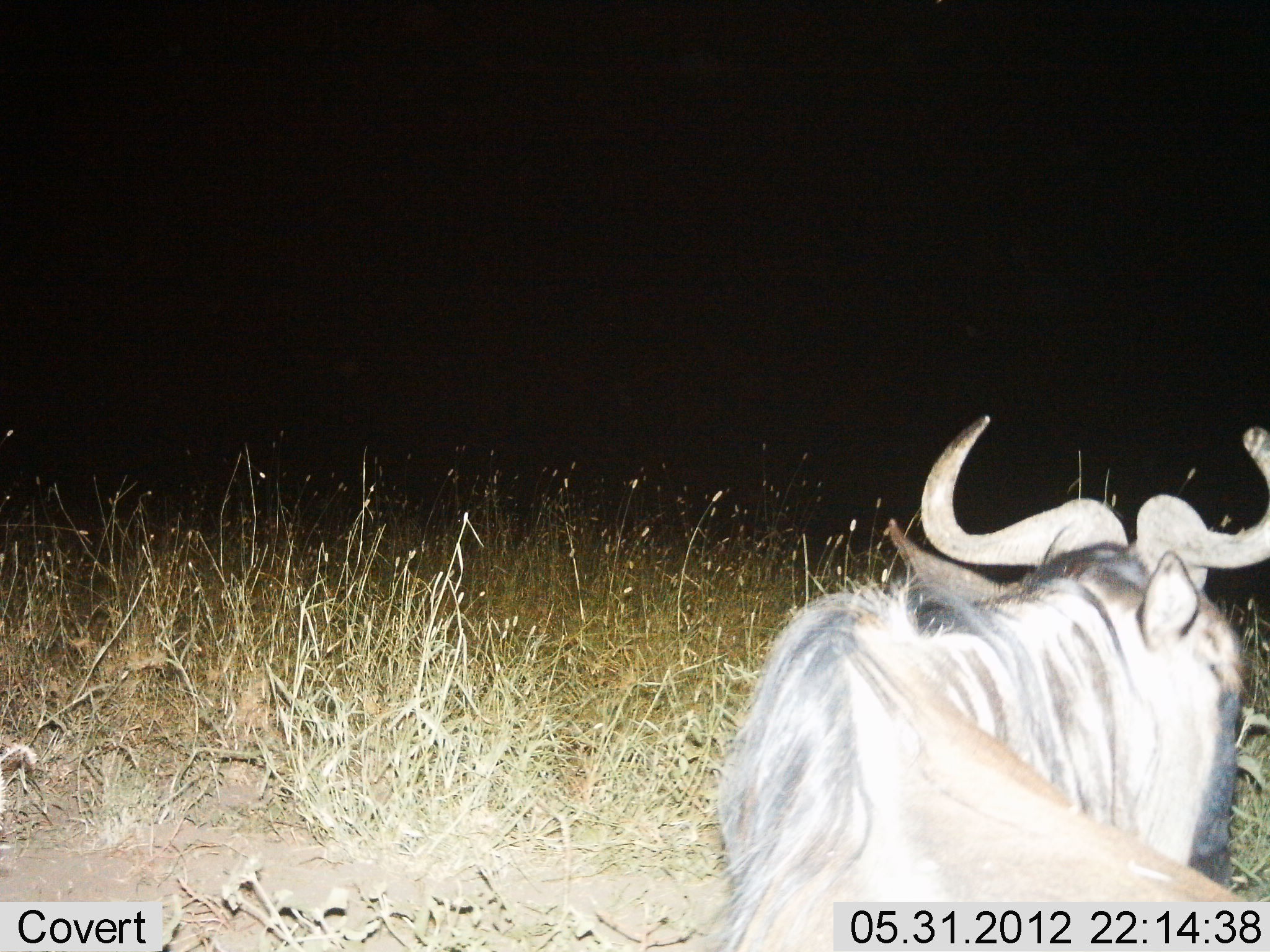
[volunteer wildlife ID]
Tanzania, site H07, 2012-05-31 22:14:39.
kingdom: Animalia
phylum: Chordata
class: Mammalia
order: Artiodactyla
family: Bovidae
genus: Connochaetes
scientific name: Connochaetes taurinus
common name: blue wildebeest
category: wildebeest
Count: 1.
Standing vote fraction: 70%.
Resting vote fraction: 30%.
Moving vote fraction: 0%.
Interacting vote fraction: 0%.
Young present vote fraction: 0%.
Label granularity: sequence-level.